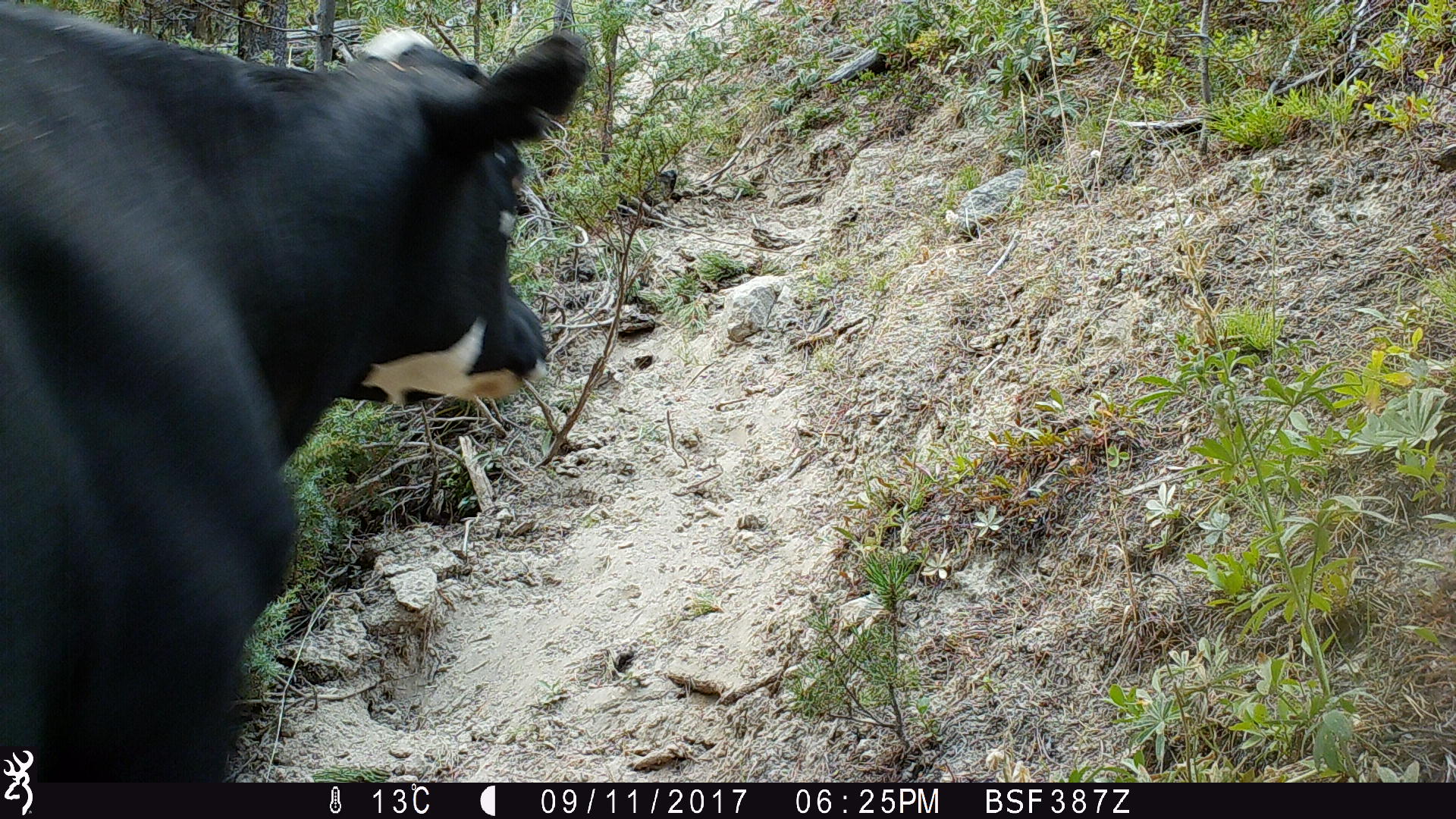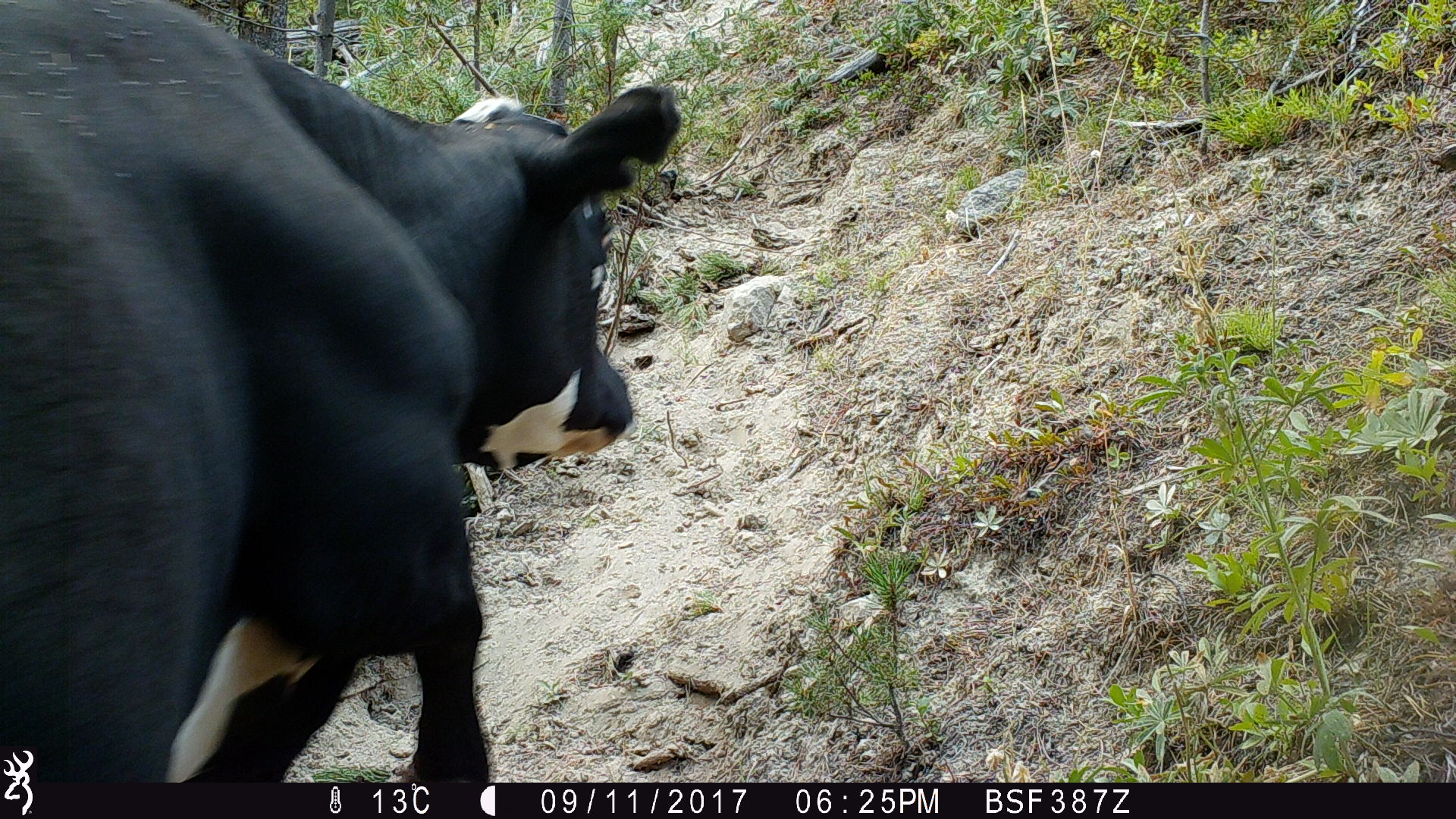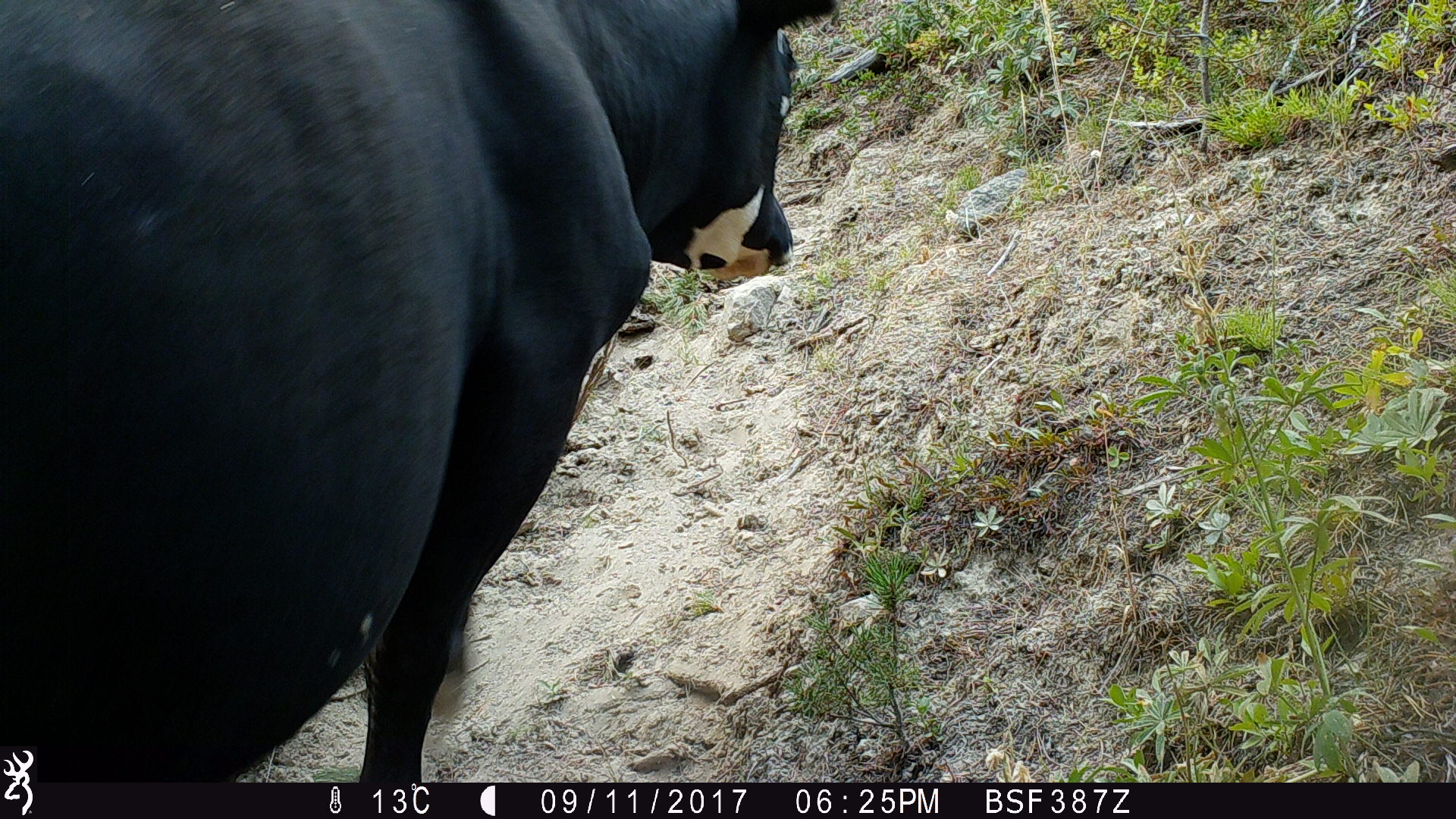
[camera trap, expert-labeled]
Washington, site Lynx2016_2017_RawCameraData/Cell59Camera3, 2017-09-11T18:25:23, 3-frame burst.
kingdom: Animalia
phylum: Chordata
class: Mammalia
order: Artiodactyla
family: Bovidae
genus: Bos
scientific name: Bos taurus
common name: domestic cattle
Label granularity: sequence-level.